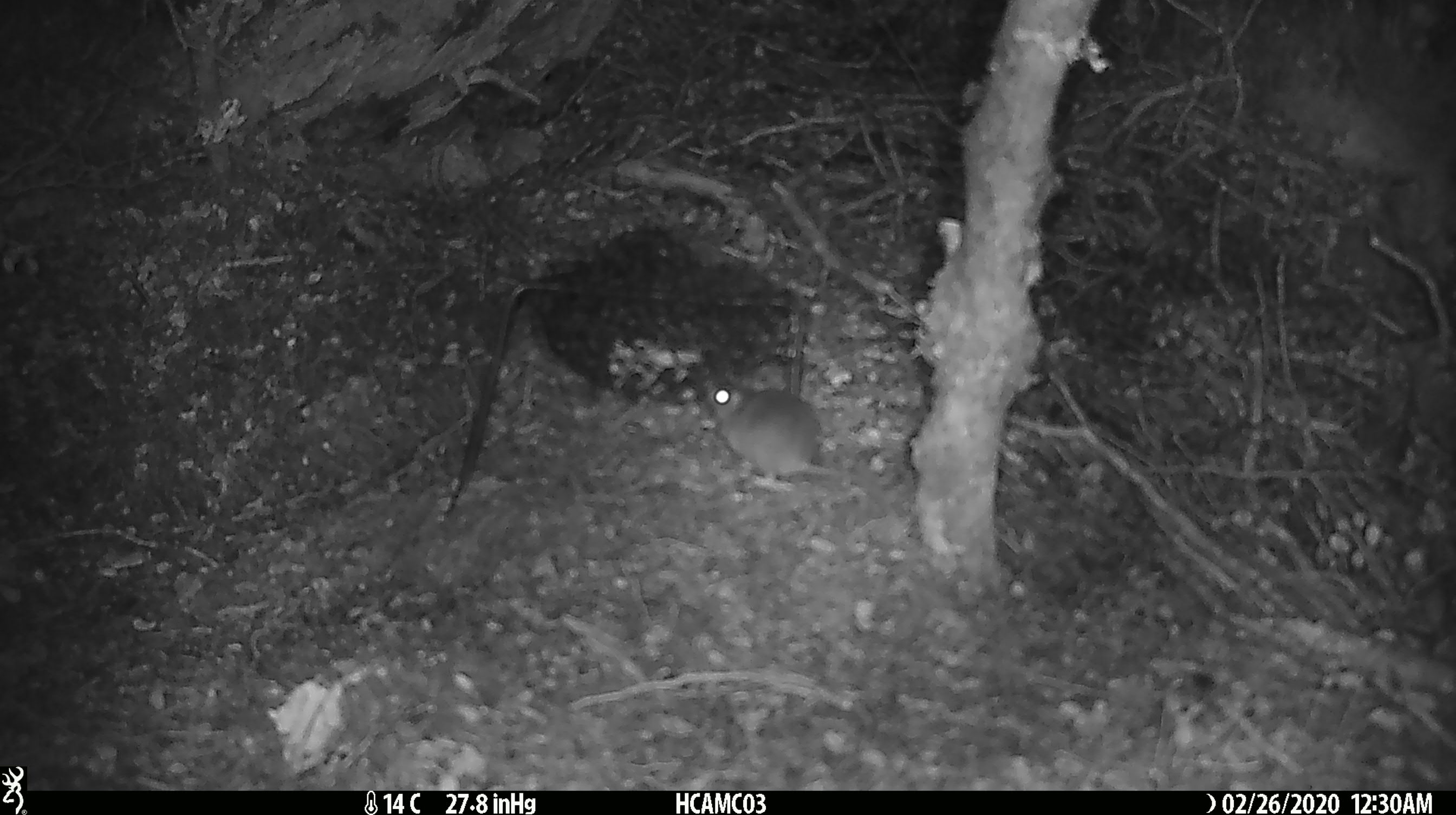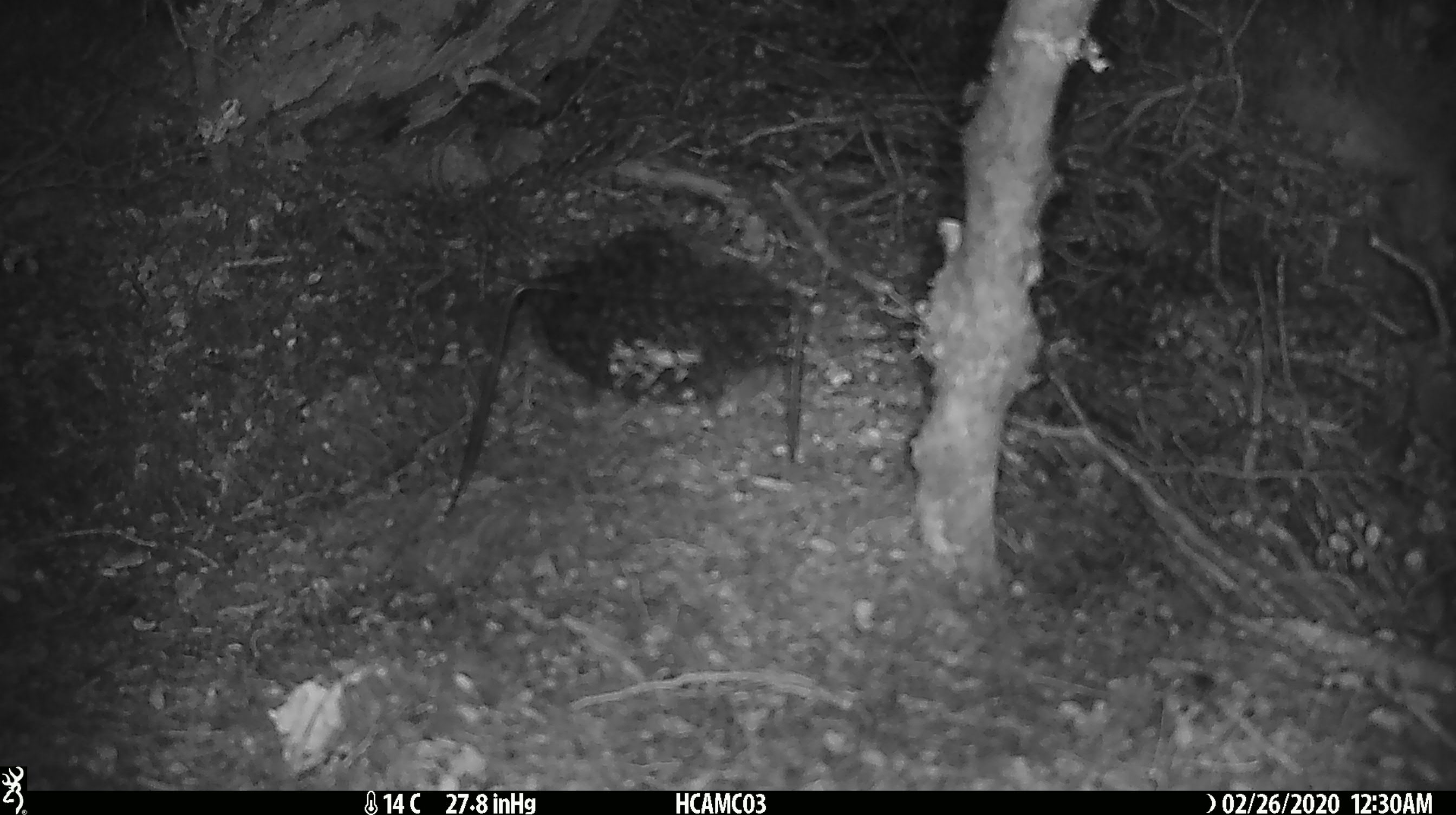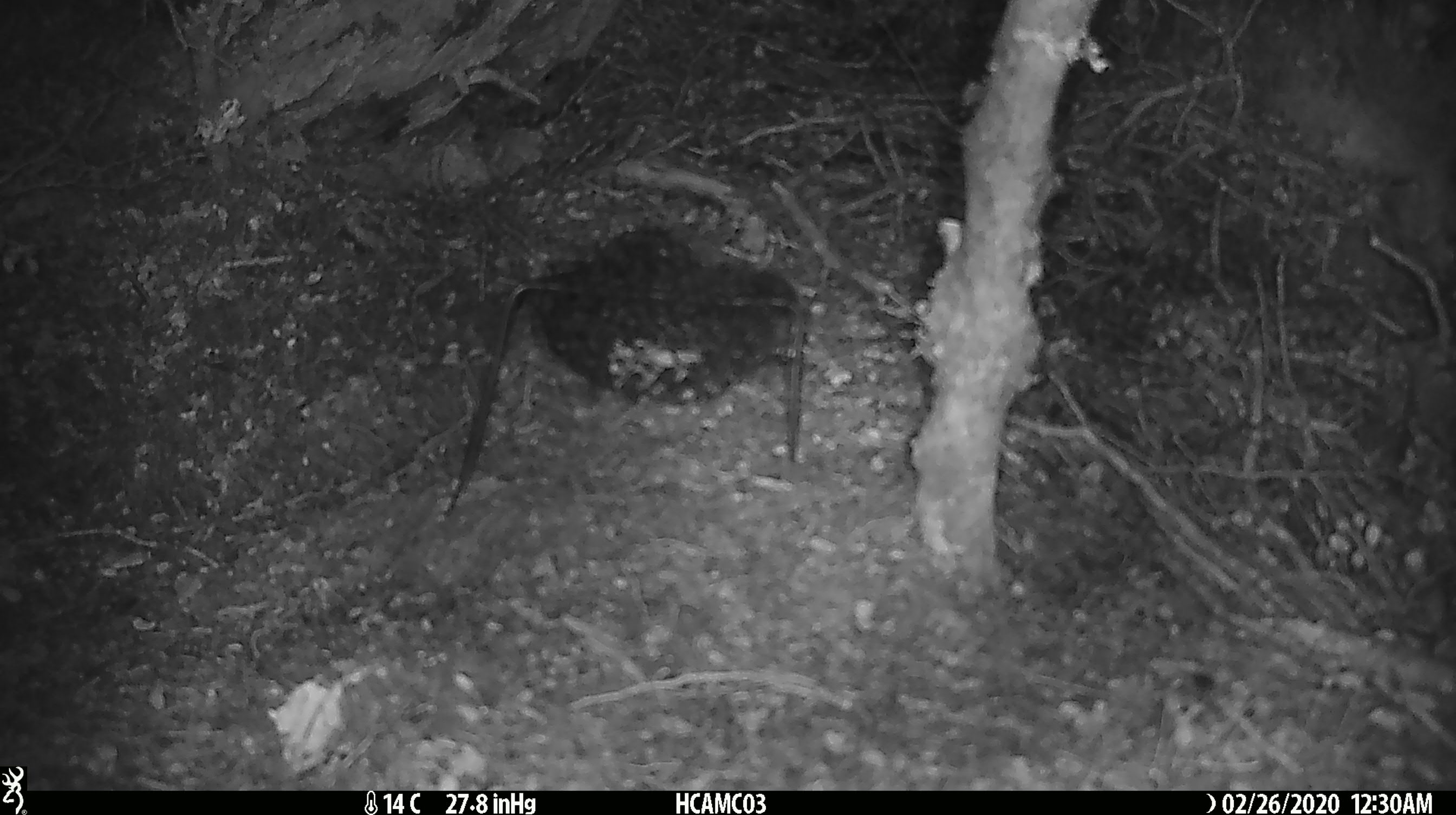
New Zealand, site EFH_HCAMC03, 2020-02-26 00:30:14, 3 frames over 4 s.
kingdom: Animalia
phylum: Chordata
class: Mammalia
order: Rodentia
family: Muridae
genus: Mus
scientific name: Mus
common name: mouse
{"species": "mouse (Mus)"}